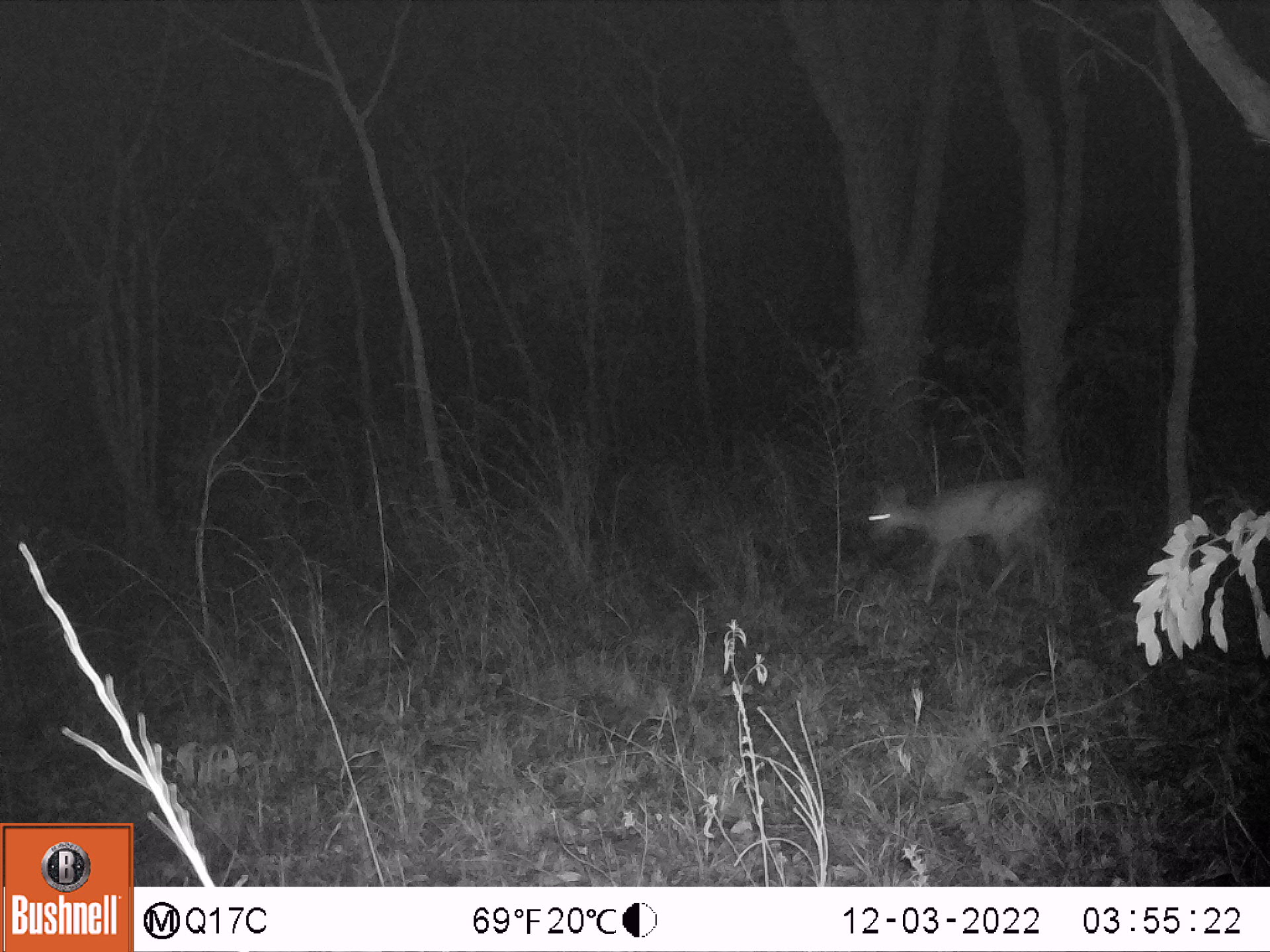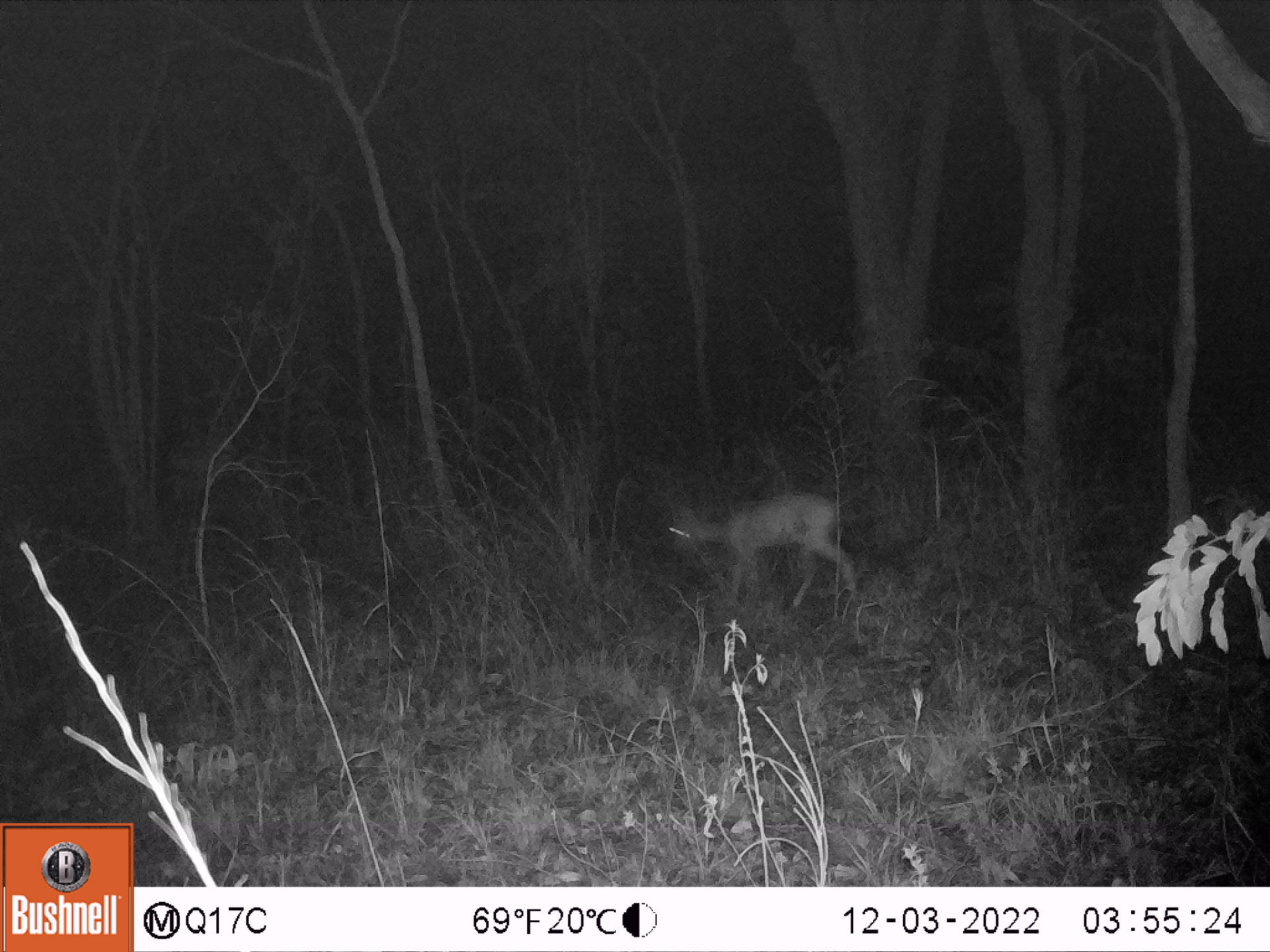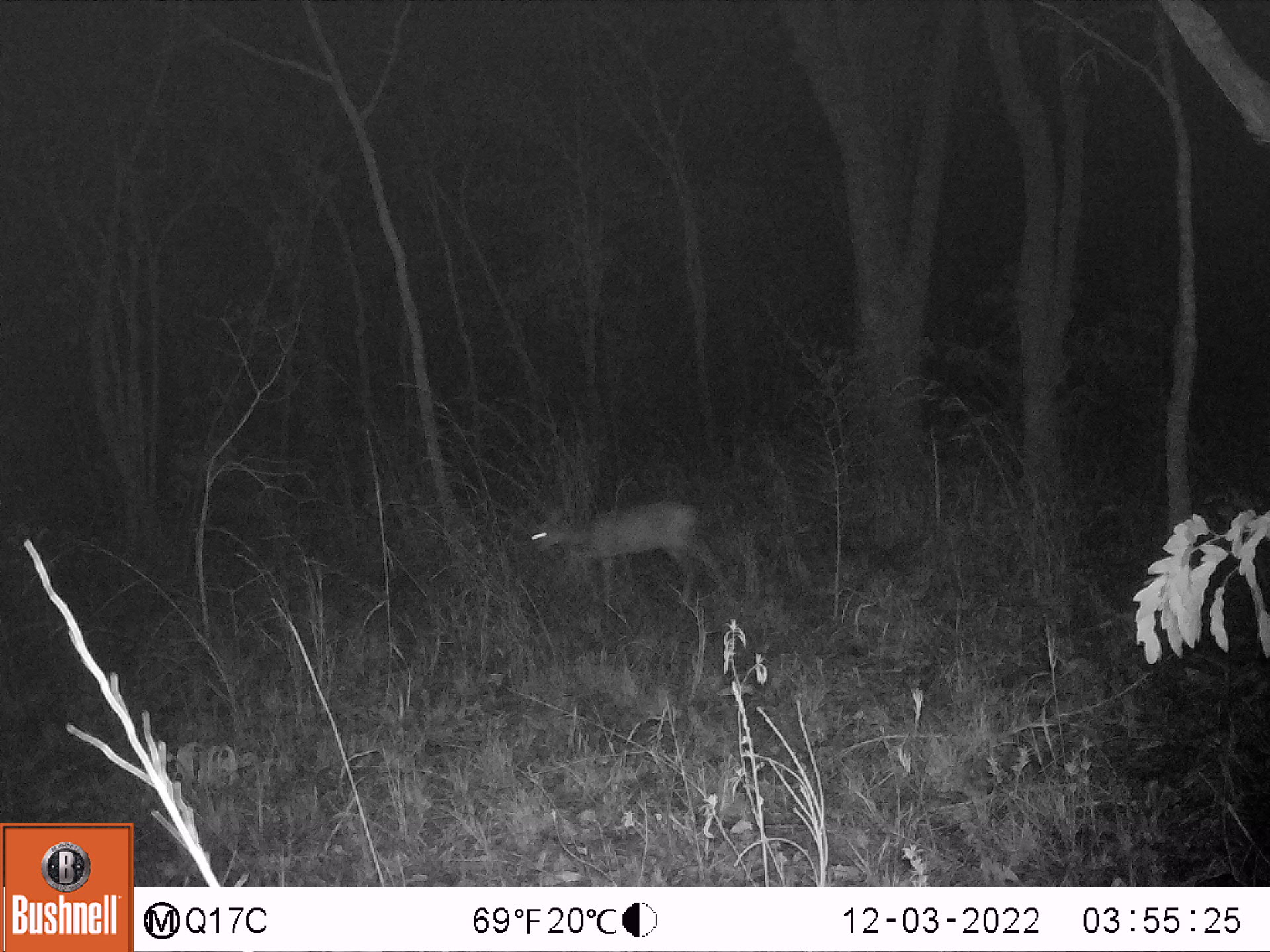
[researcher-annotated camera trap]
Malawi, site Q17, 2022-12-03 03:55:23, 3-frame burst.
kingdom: Animalia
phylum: Chordata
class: Mammalia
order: Artiodactyla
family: Bovidae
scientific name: Antilopinae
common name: small antelope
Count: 1.